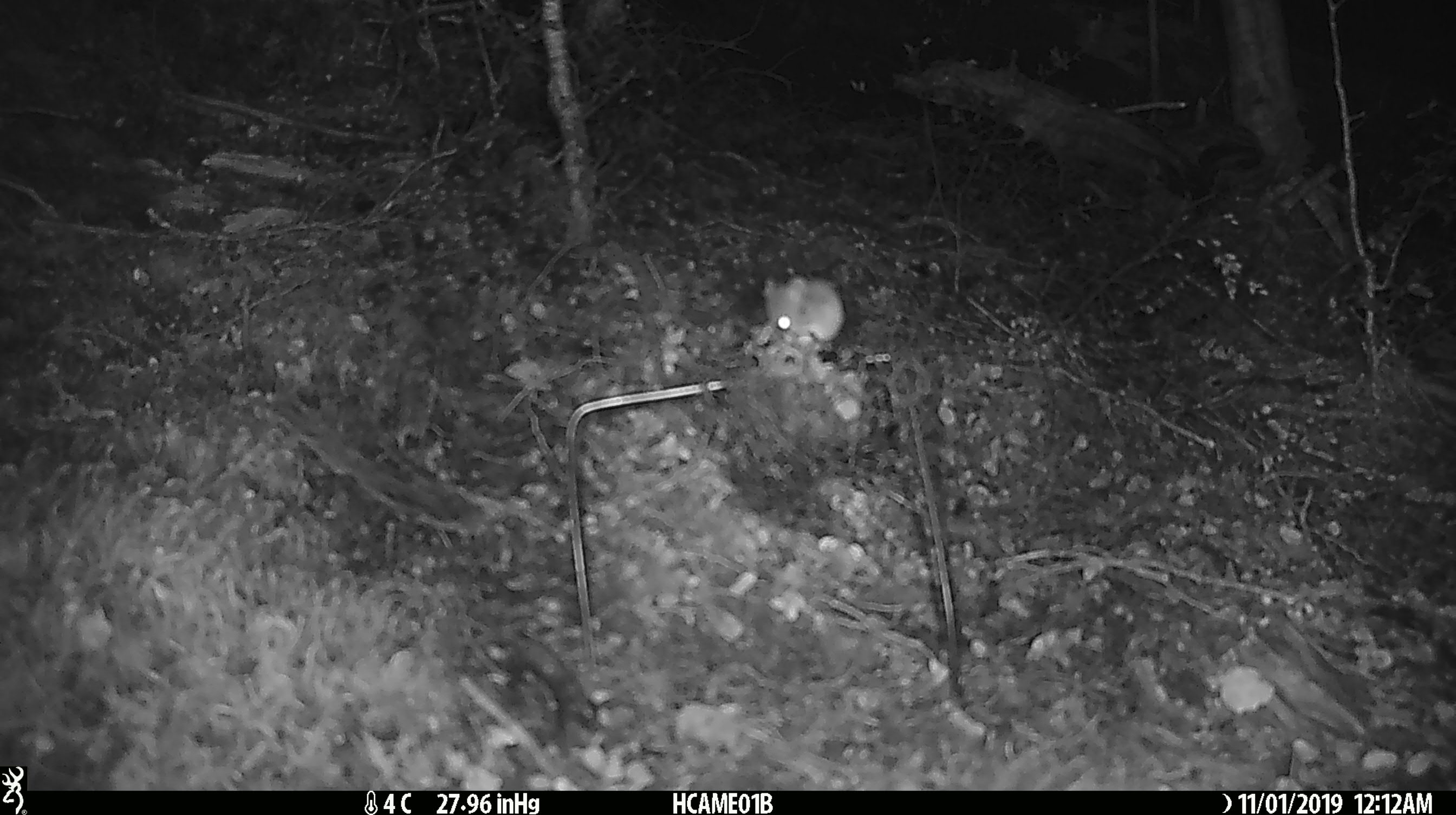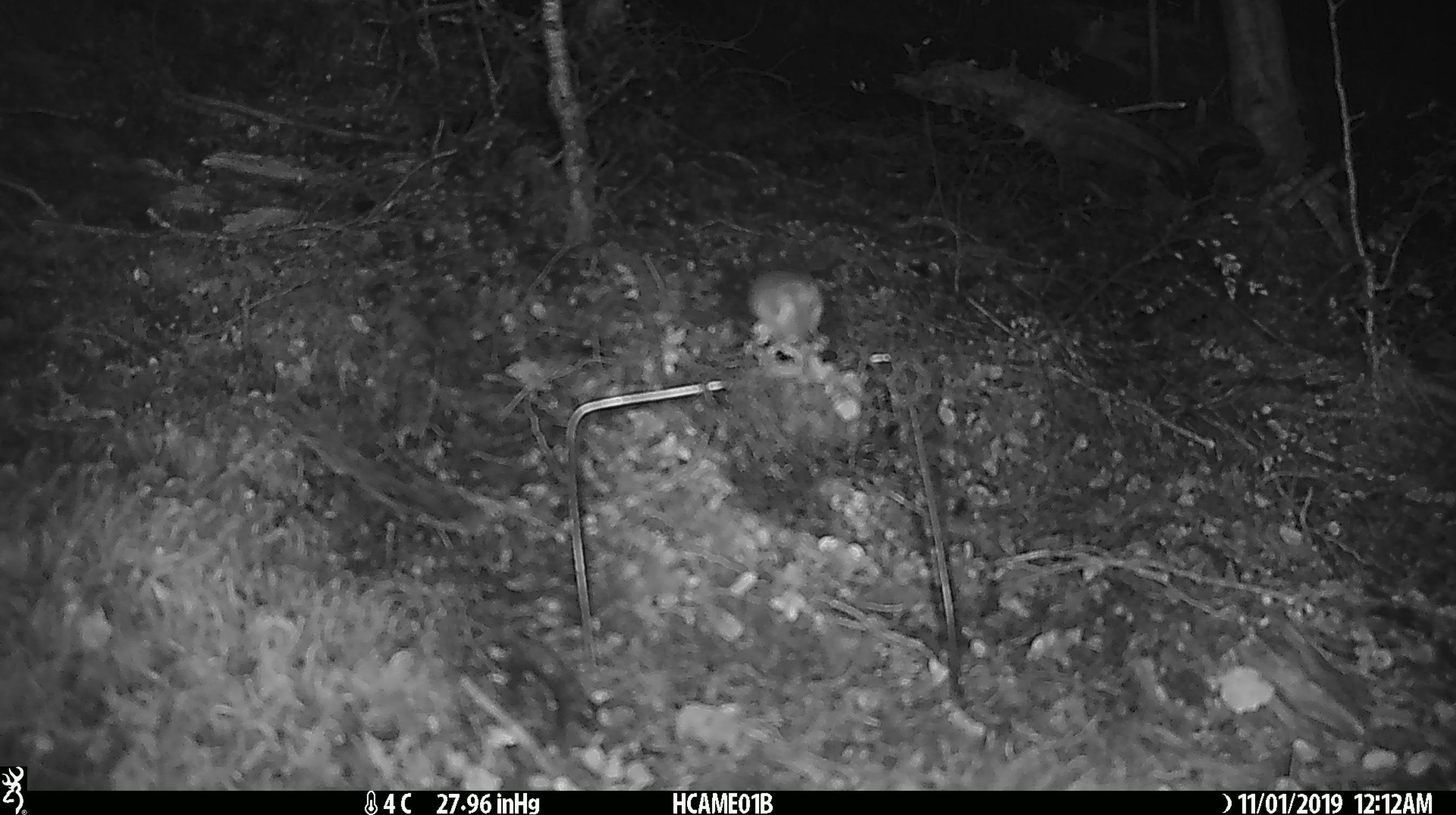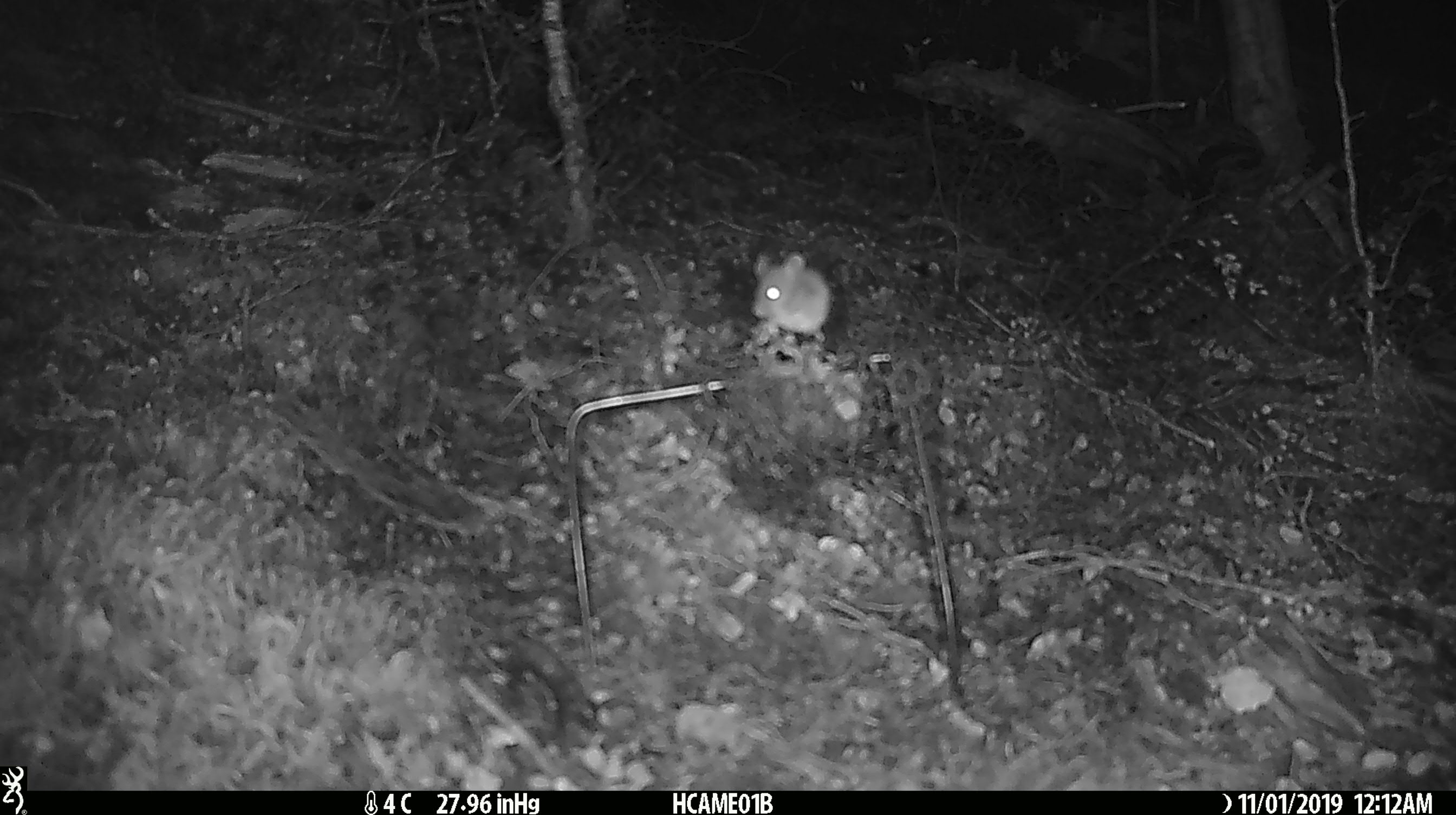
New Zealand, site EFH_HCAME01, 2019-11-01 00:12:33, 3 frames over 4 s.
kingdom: Animalia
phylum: Chordata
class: Mammalia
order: Rodentia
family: Muridae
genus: Mus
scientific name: Mus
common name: mouse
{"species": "mouse (Mus)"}